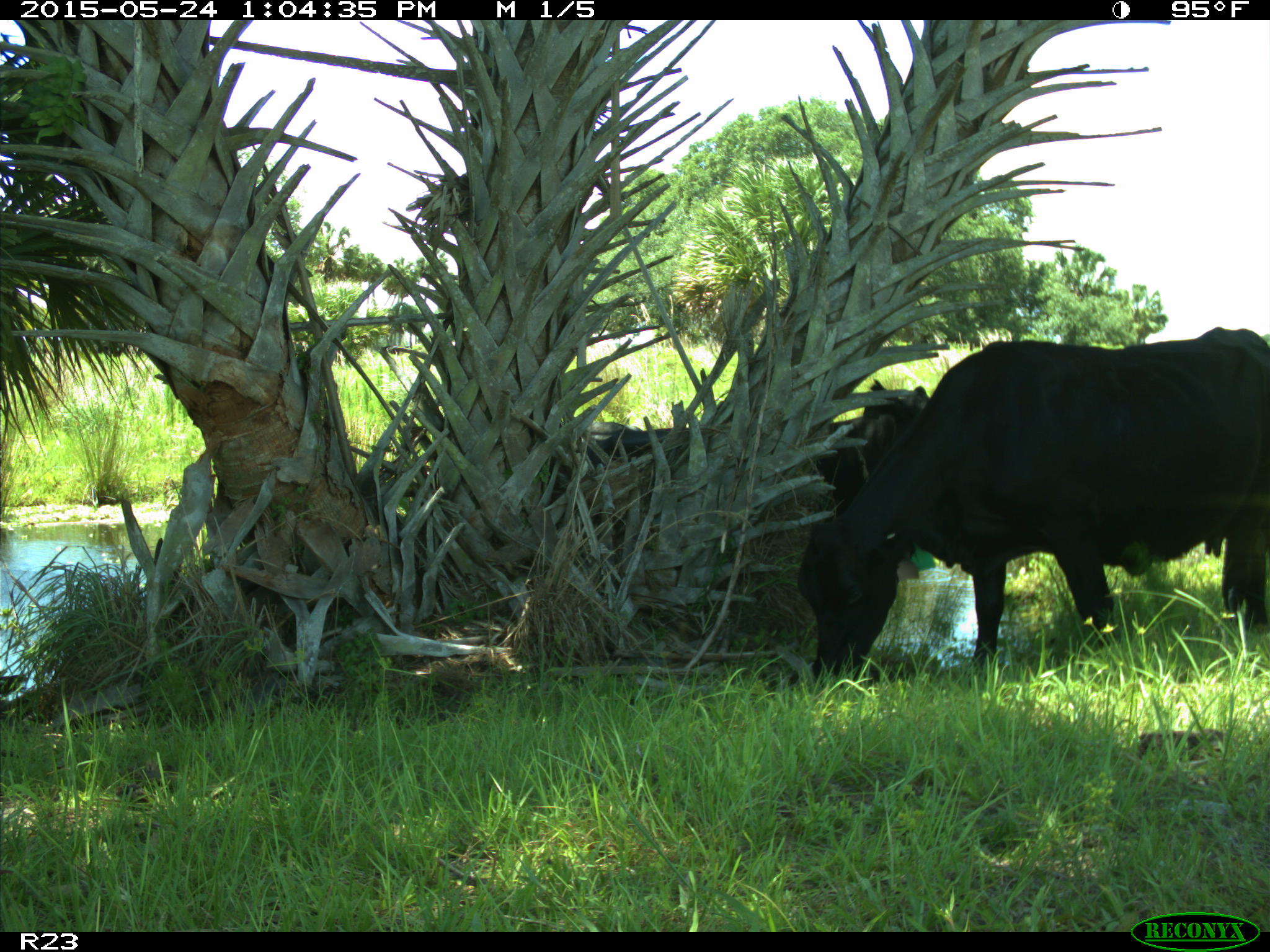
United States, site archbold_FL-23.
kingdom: Animalia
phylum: Chordata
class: Mammalia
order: Artiodactyla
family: Bovidae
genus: Bos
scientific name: Bos taurus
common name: domestic cow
Bos taurus (domestic cow).